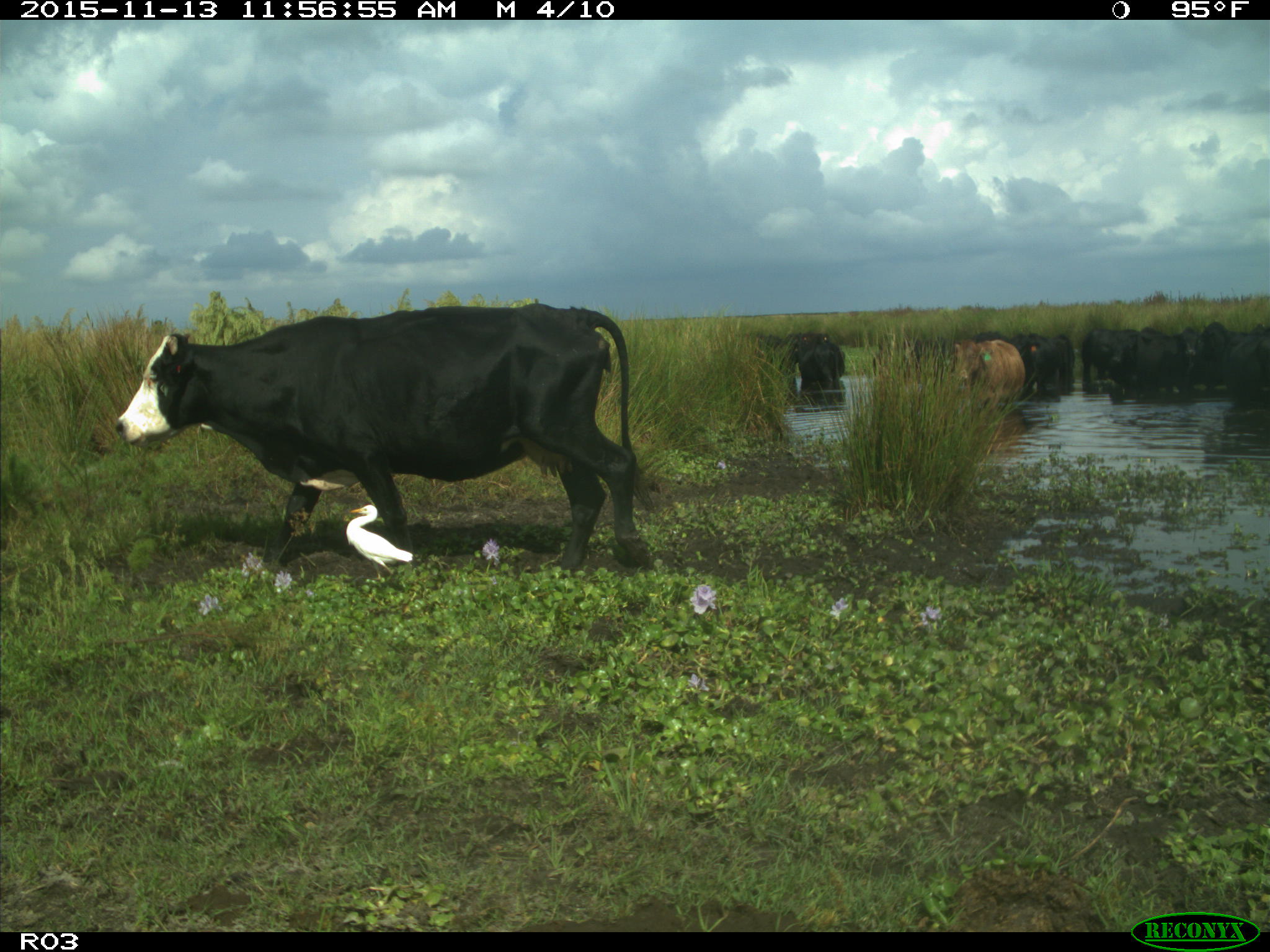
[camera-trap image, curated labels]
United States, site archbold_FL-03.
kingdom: Animalia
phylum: Chordata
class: Mammalia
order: Artiodactyla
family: Bovidae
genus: Bos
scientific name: Bos taurus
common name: domestic cow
Bos taurus (domestic cow).